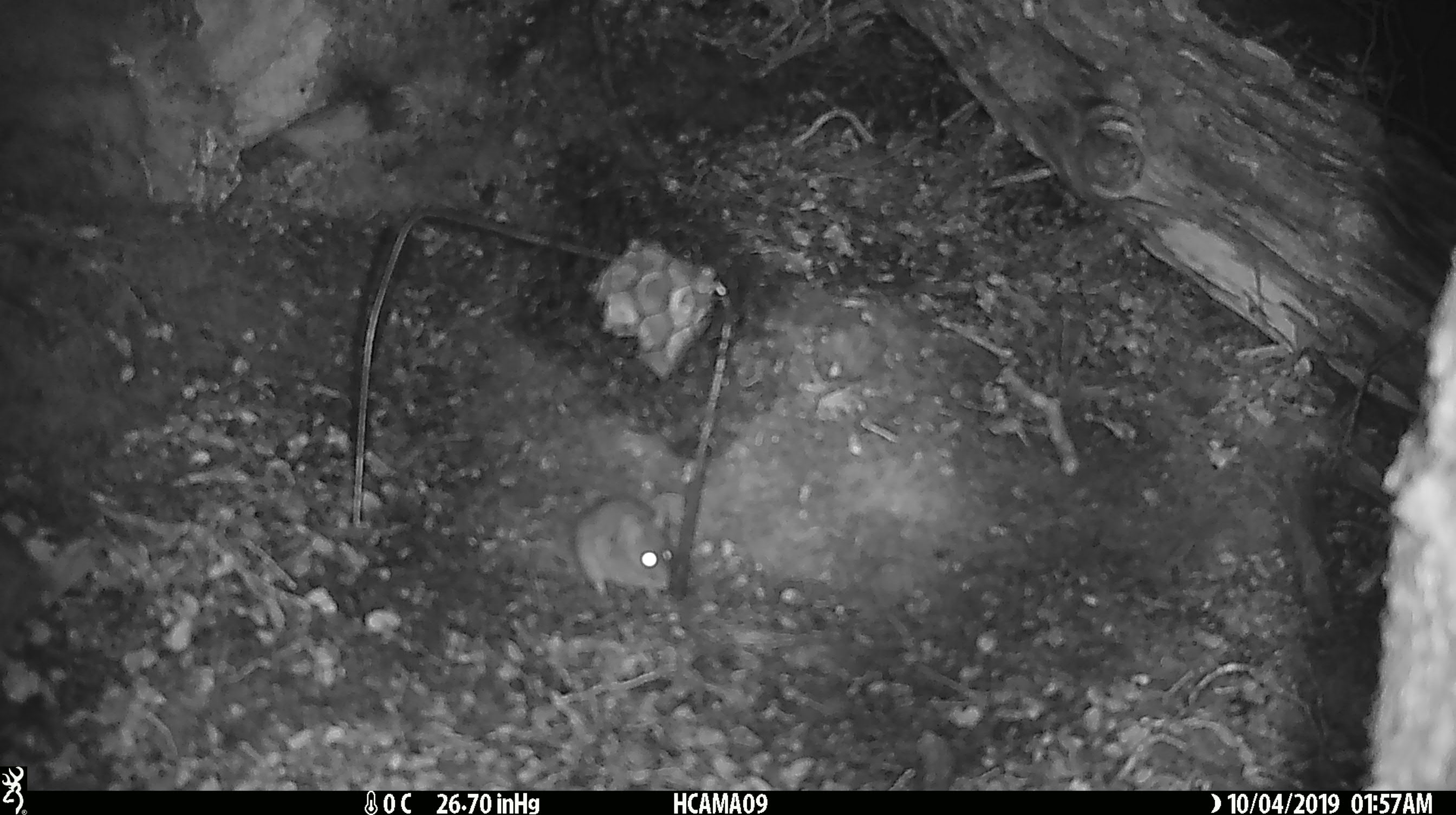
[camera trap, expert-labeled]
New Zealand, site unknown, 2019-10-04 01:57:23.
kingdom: Animalia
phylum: Chordata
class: Mammalia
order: Rodentia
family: Muridae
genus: Mus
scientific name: Mus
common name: mouse